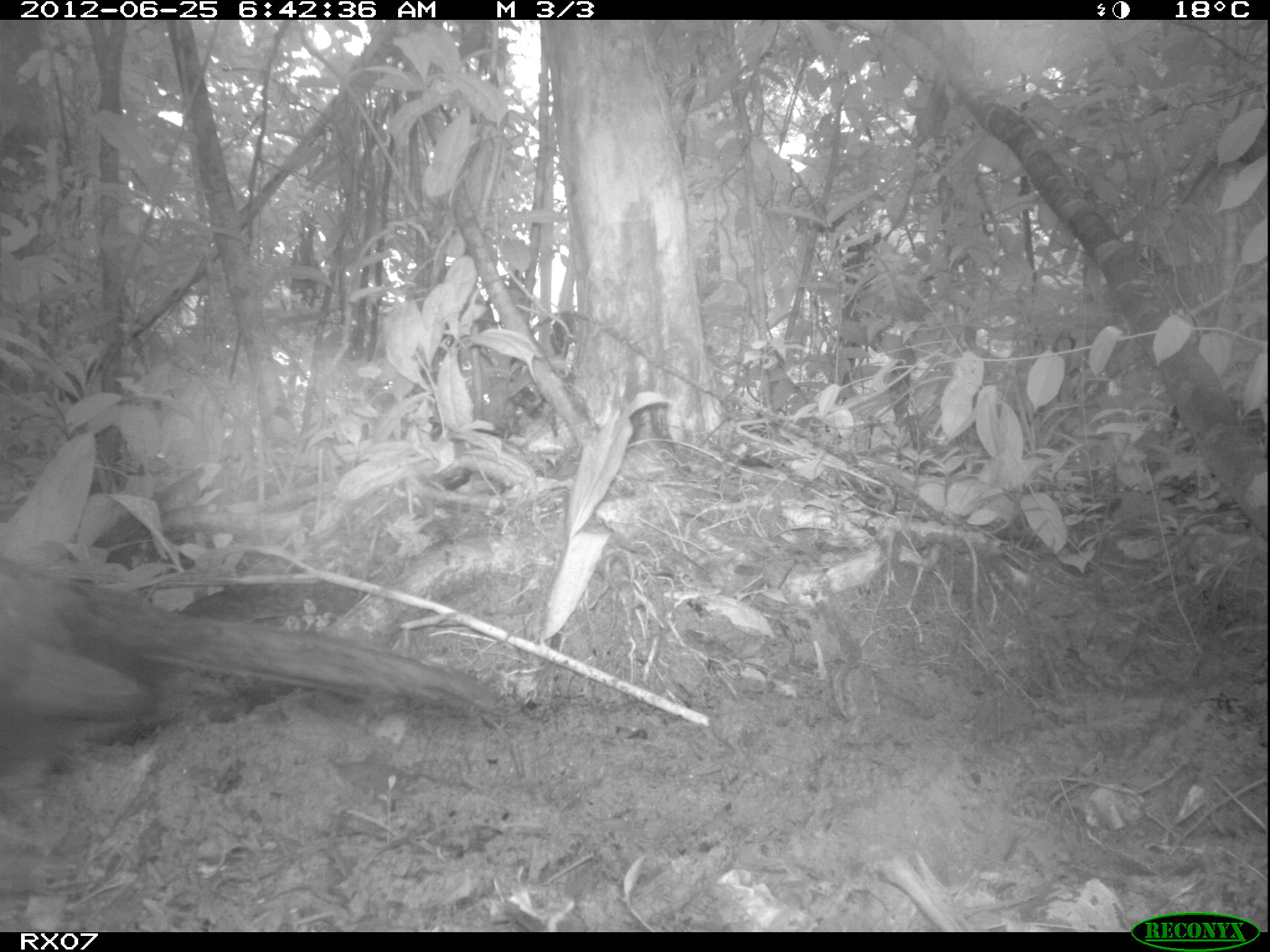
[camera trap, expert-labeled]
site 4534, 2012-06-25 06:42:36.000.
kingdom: Animalia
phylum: Chordata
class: Aves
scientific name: Aves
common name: bird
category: unknown bird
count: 3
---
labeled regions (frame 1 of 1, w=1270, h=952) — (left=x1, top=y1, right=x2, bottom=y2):
unknown bird: (left=0, top=553, right=499, bottom=784)